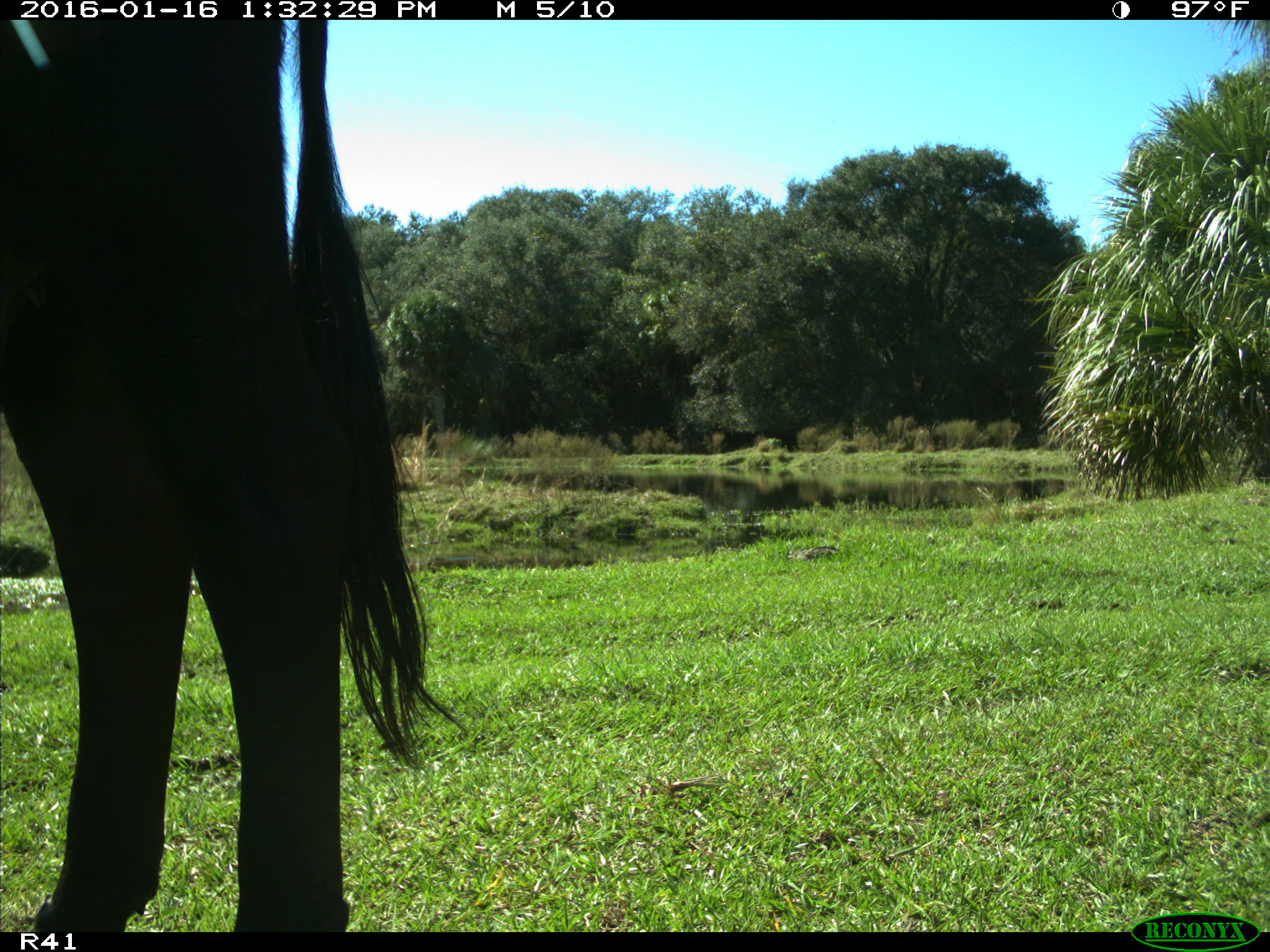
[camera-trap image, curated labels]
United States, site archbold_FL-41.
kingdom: Animalia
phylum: Chordata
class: Mammalia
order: Artiodactyla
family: Bovidae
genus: Bos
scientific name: Bos taurus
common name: domestic cow